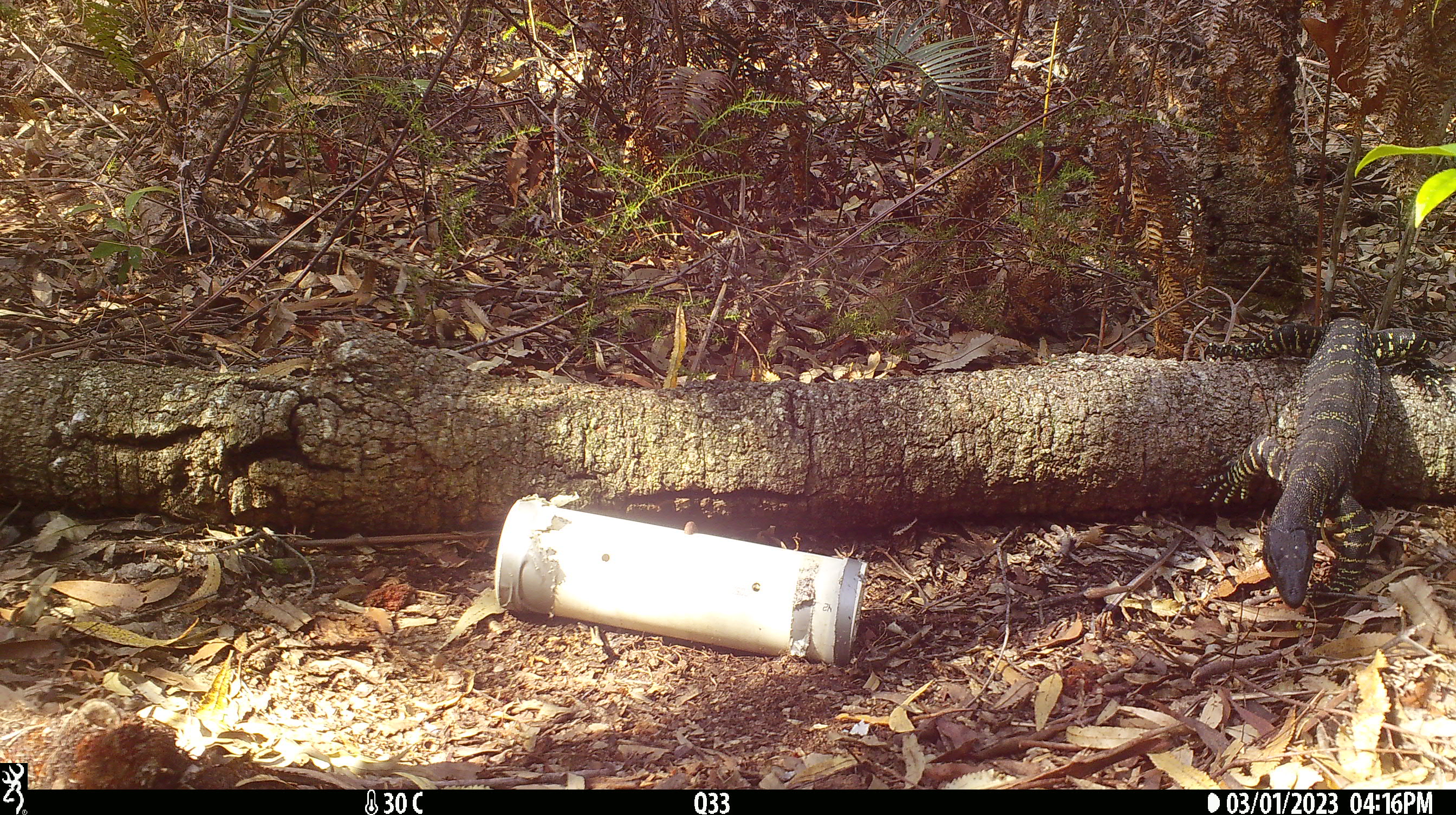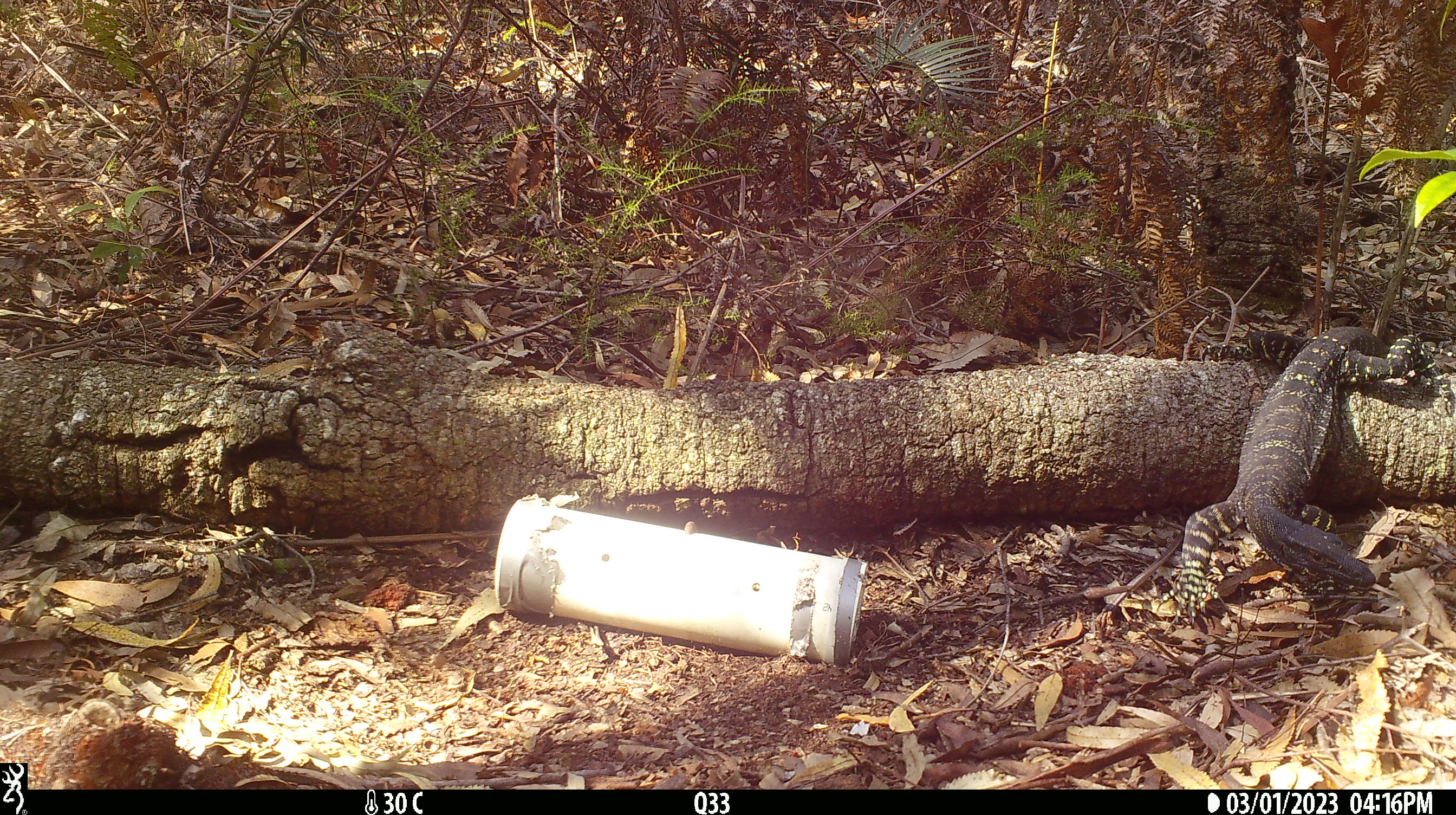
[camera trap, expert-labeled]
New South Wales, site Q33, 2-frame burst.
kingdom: Animalia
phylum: Chordata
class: Reptilia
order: Squamata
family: Varanidae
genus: Varanus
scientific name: Varanus varius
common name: lace monitor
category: goanna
Goanna (lace monitor) (Varanus varius).